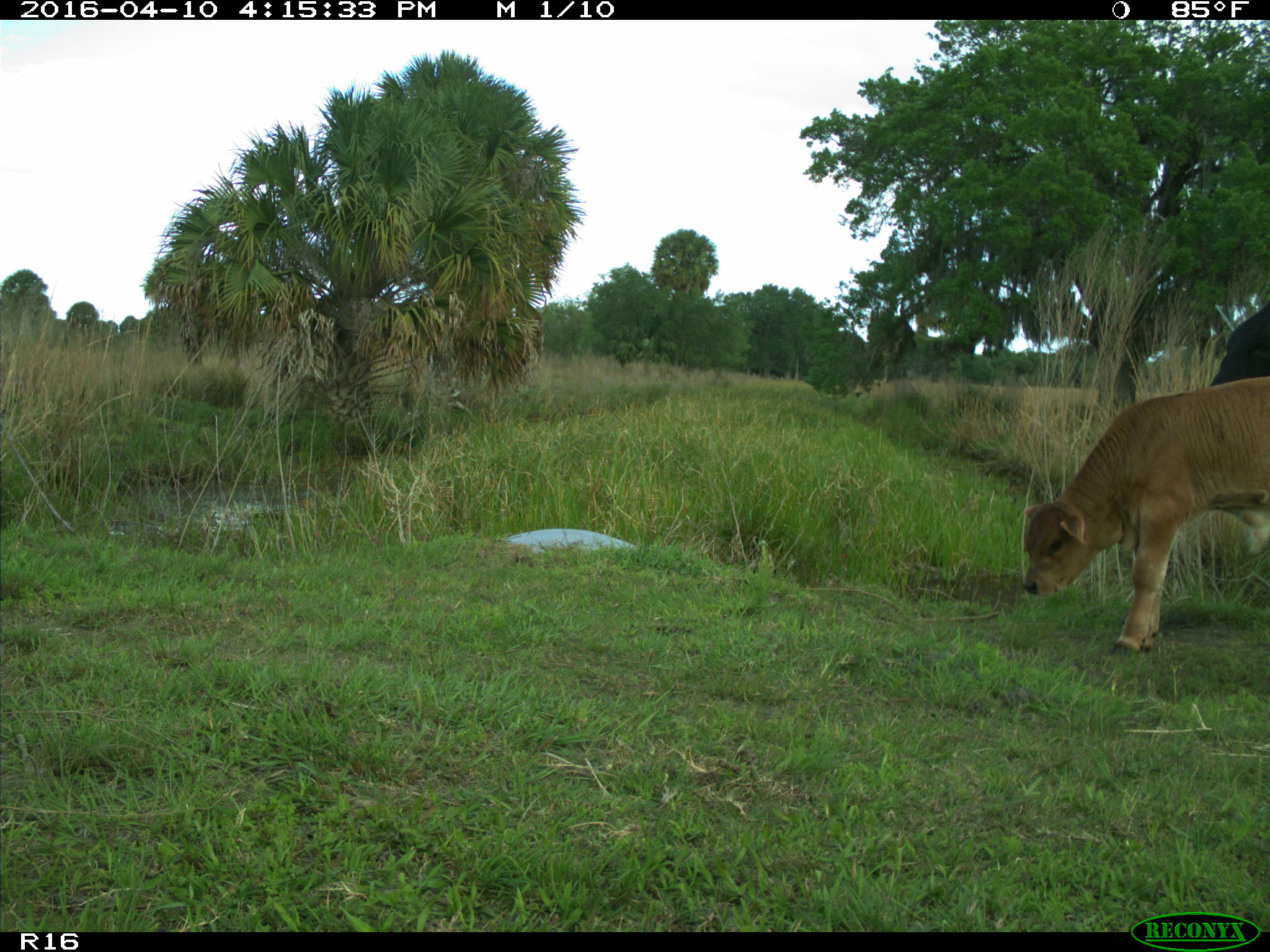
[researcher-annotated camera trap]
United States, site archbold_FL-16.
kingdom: Animalia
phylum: Chordata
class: Mammalia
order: Artiodactyla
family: Bovidae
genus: Bos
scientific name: Bos taurus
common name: domestic cow